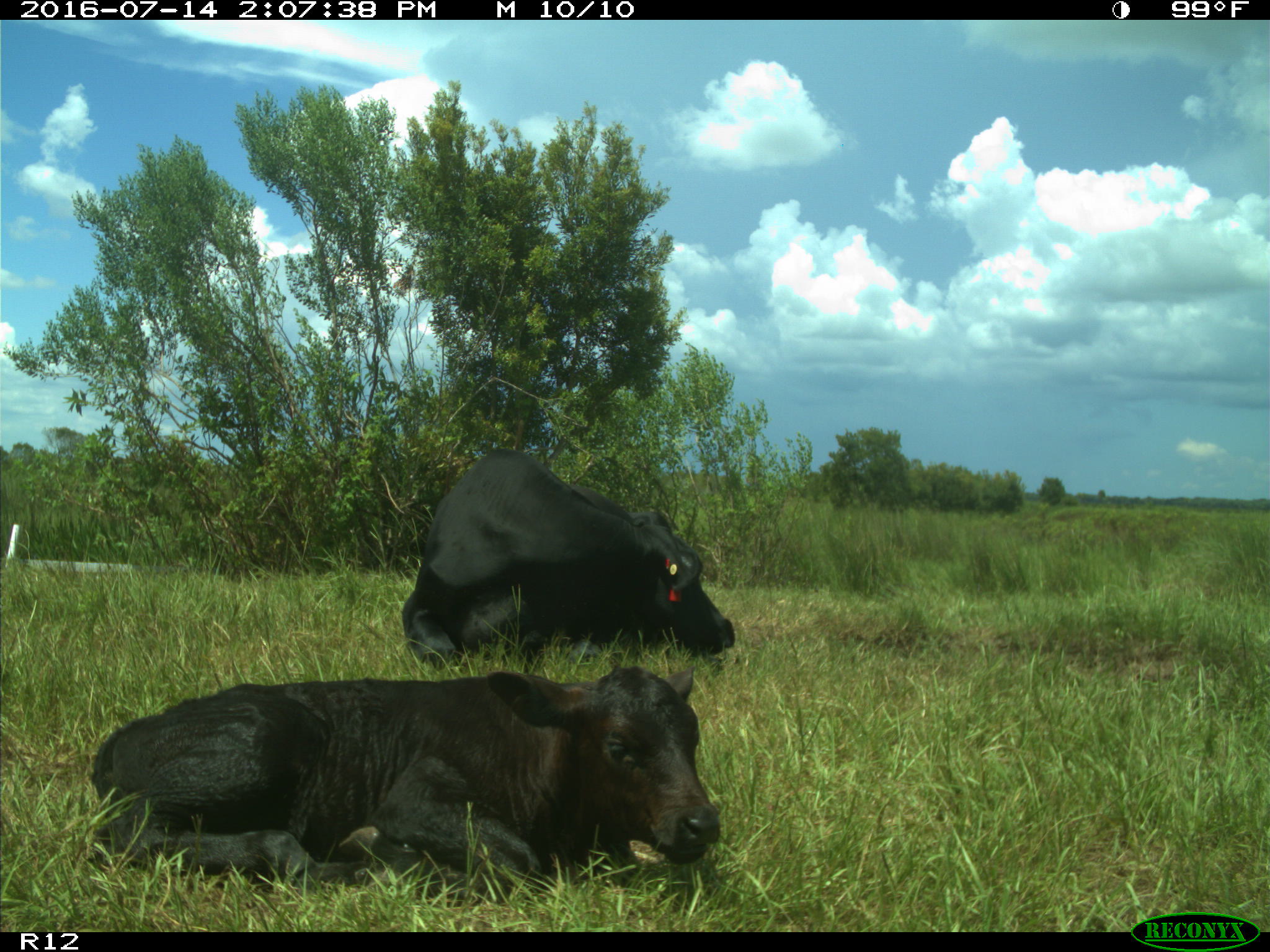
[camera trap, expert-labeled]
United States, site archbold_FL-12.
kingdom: Animalia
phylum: Chordata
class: Mammalia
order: Artiodactyla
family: Bovidae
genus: Bos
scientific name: Bos taurus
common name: domestic cow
Bos taurus (domestic cow).